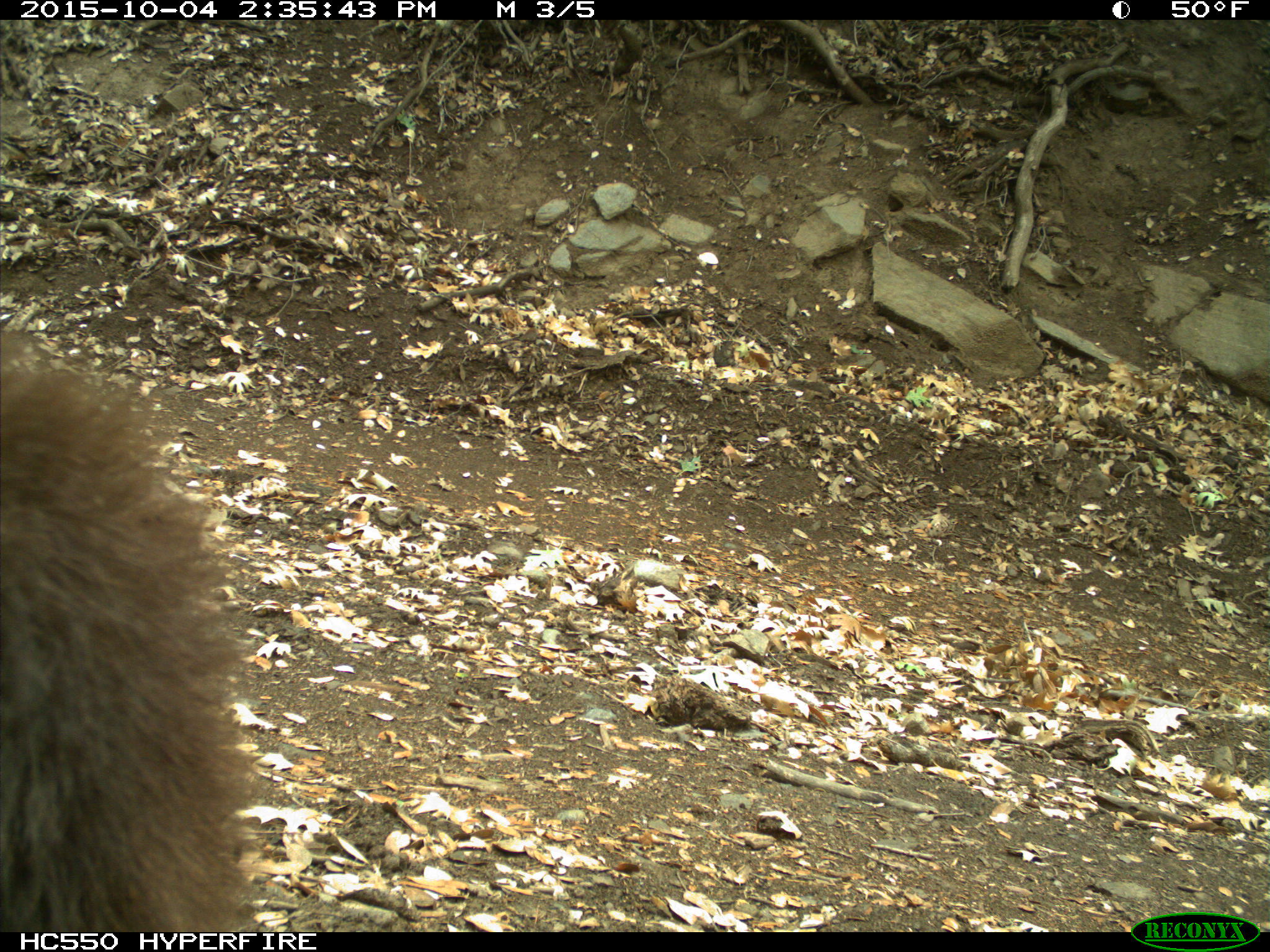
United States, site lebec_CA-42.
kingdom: Animalia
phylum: Chordata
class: Mammalia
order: Carnivora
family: Ursidae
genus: Ursus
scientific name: Ursus americanus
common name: american black bear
Ursus americanus (american black bear).